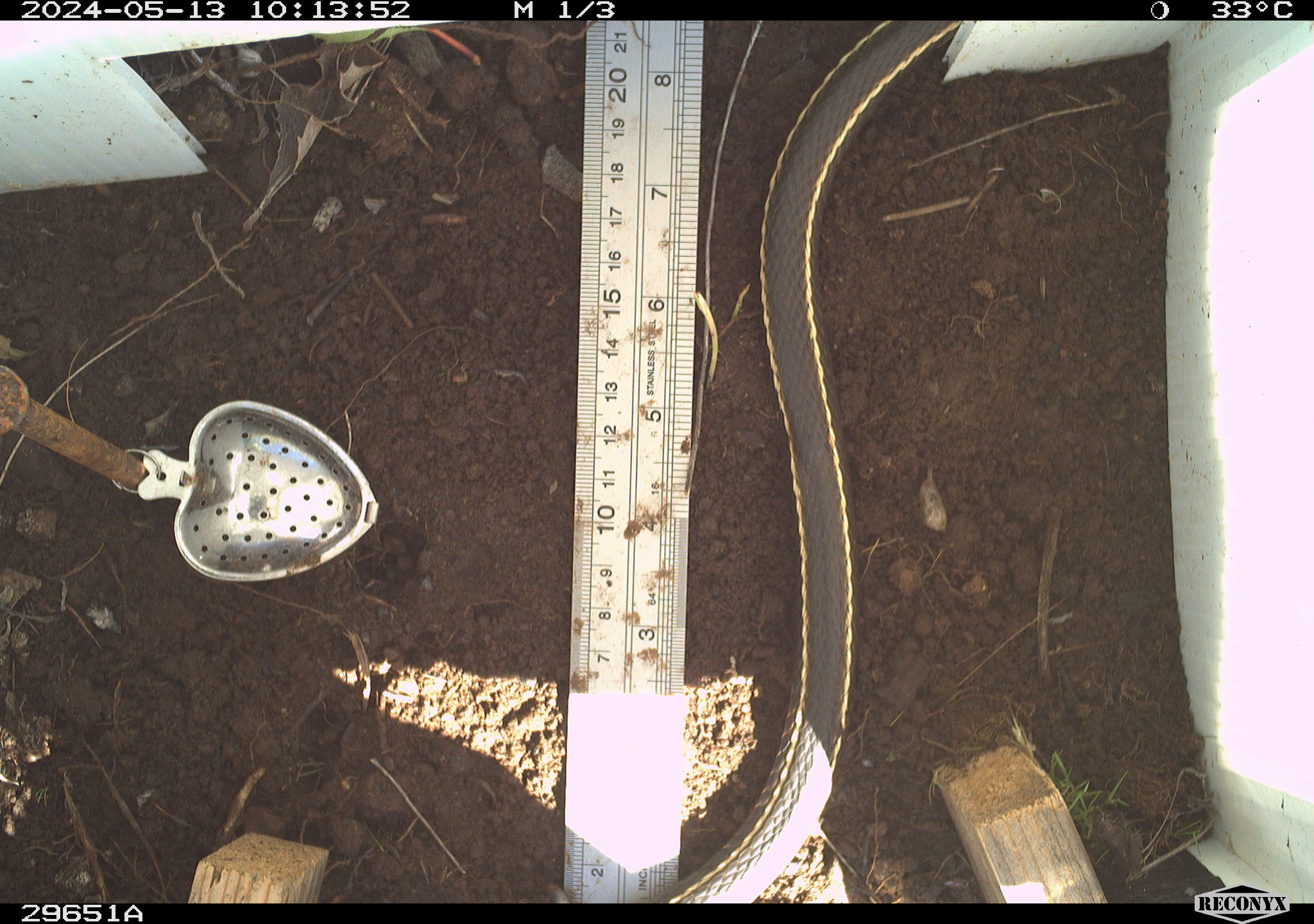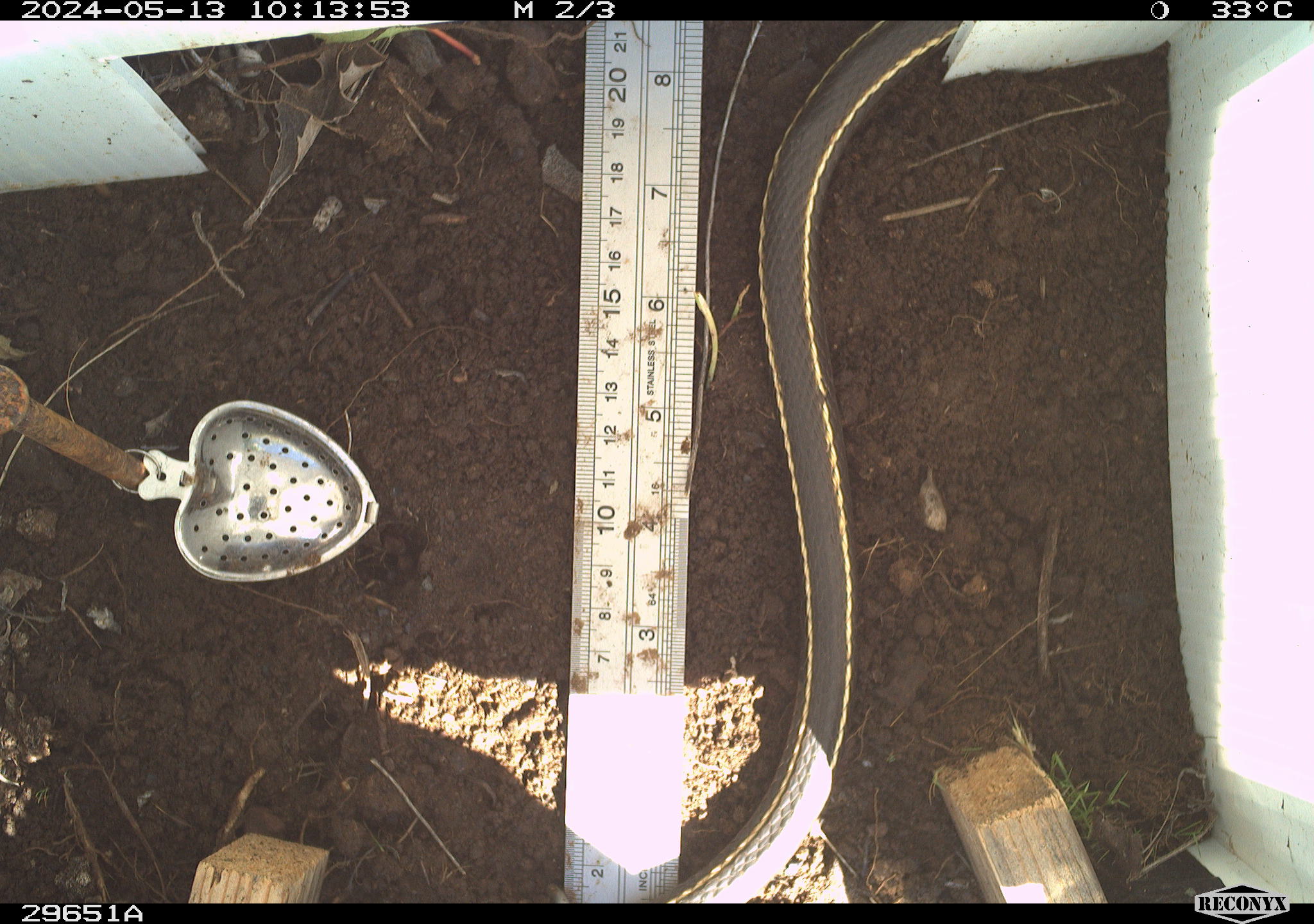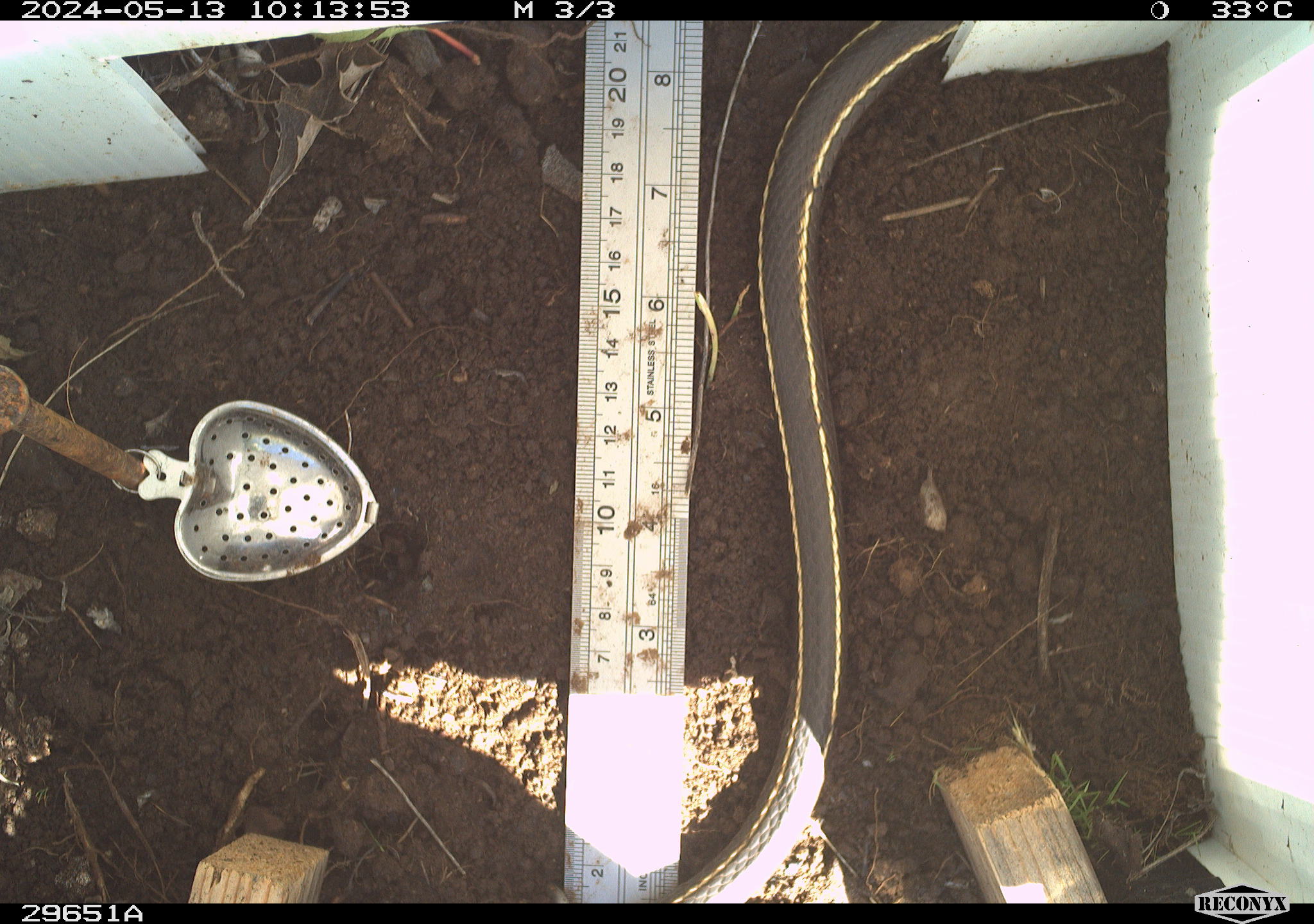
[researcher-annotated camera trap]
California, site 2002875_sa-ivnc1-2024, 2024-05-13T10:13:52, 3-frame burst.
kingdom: Animalia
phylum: Chordata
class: Reptilia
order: Squamata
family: Colubridae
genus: Masticophis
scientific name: Masticophis lateralis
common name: striped racer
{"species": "striped racer (Masticophis lateralis)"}